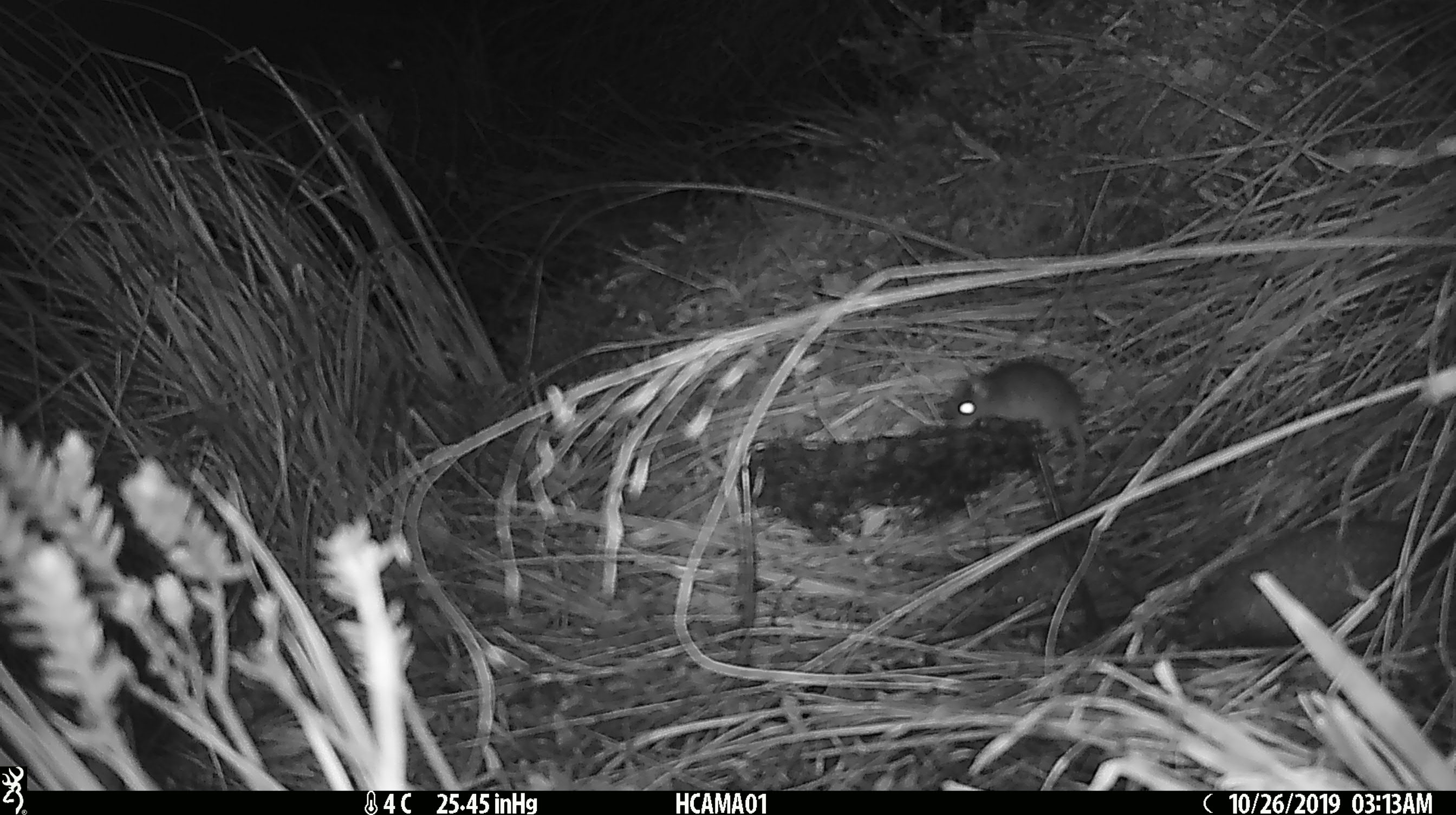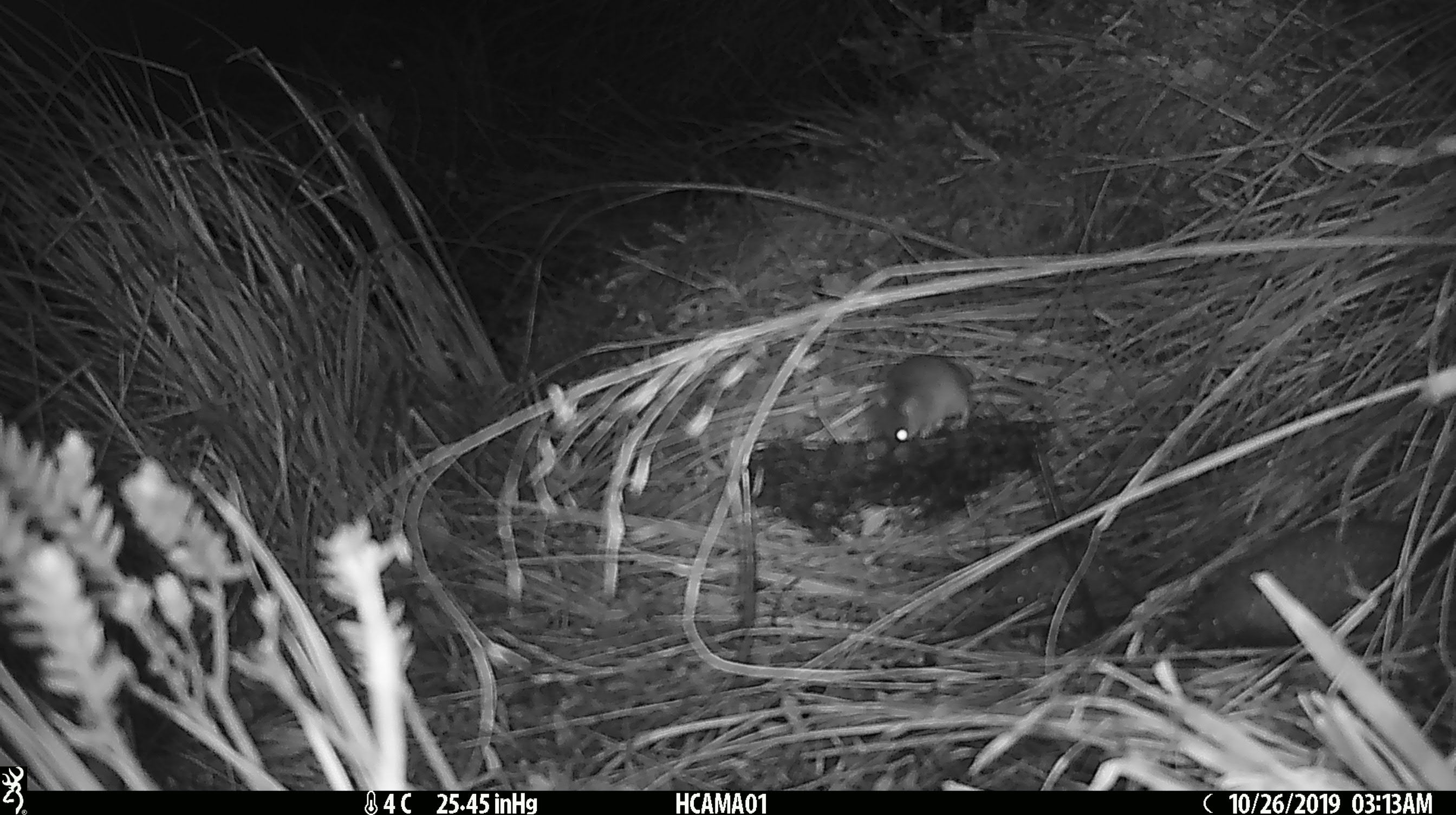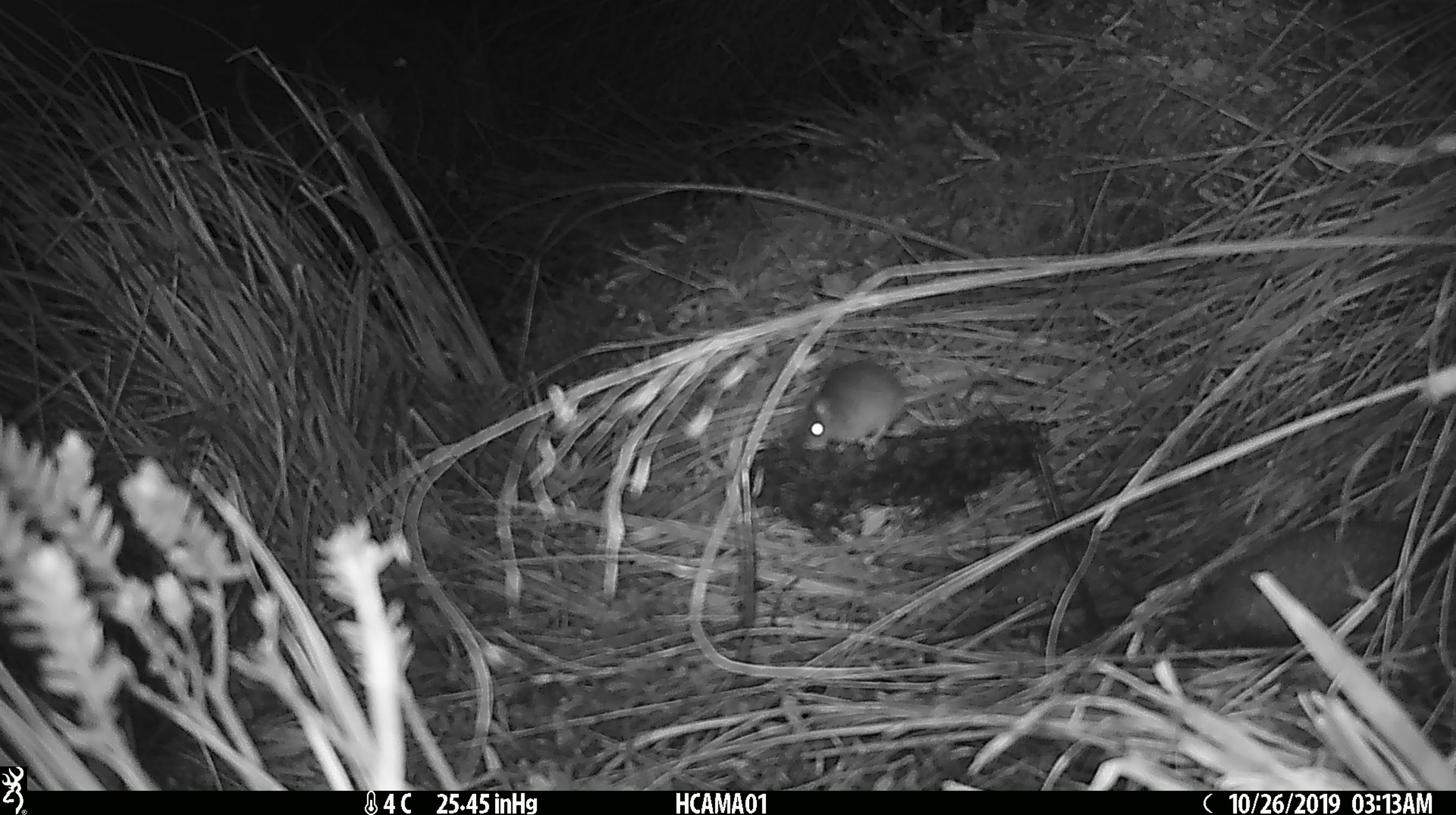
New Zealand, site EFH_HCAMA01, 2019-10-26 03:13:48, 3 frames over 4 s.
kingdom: Animalia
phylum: Chordata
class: Mammalia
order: Rodentia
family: Muridae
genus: Mus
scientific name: Mus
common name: mouse